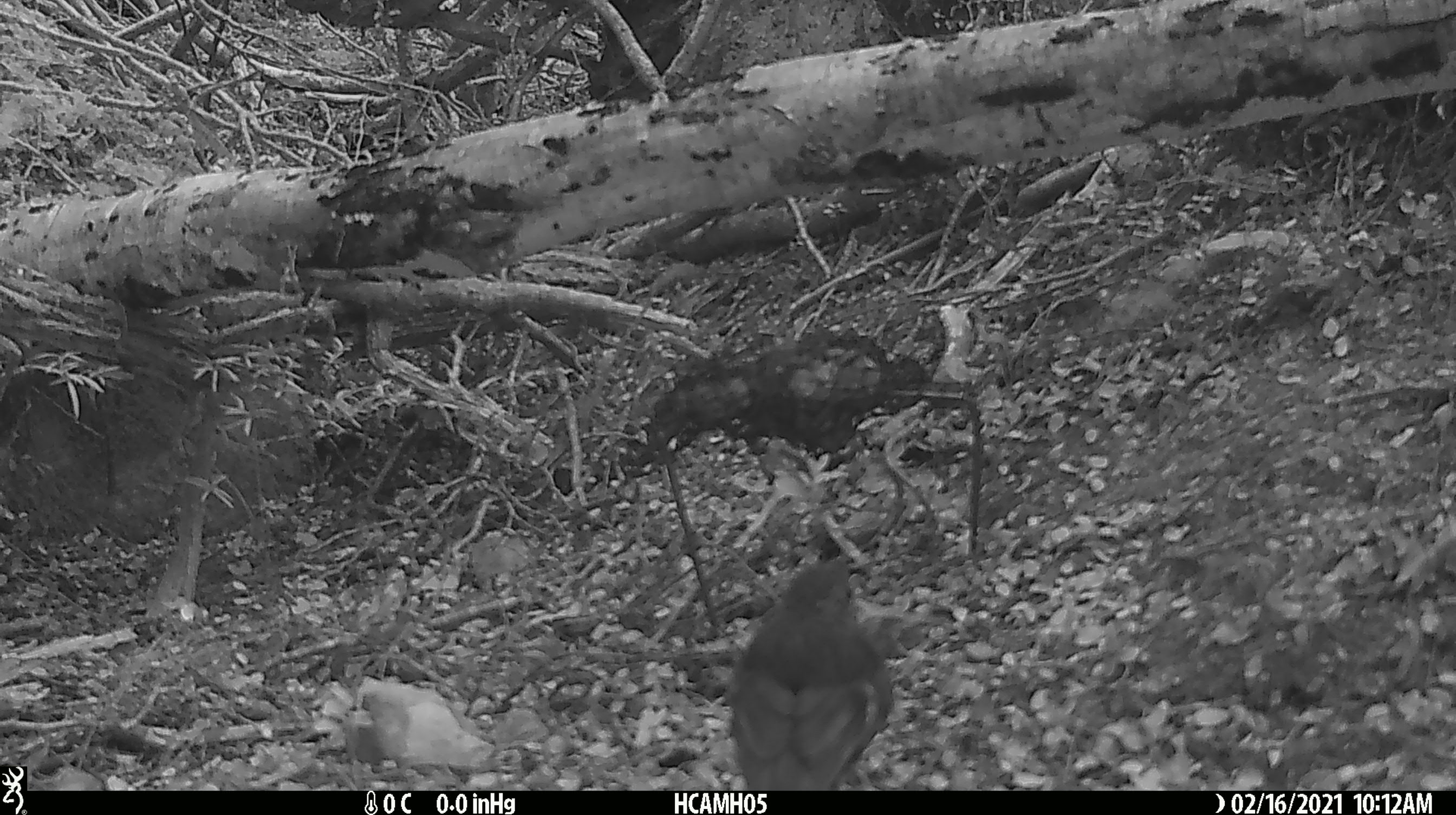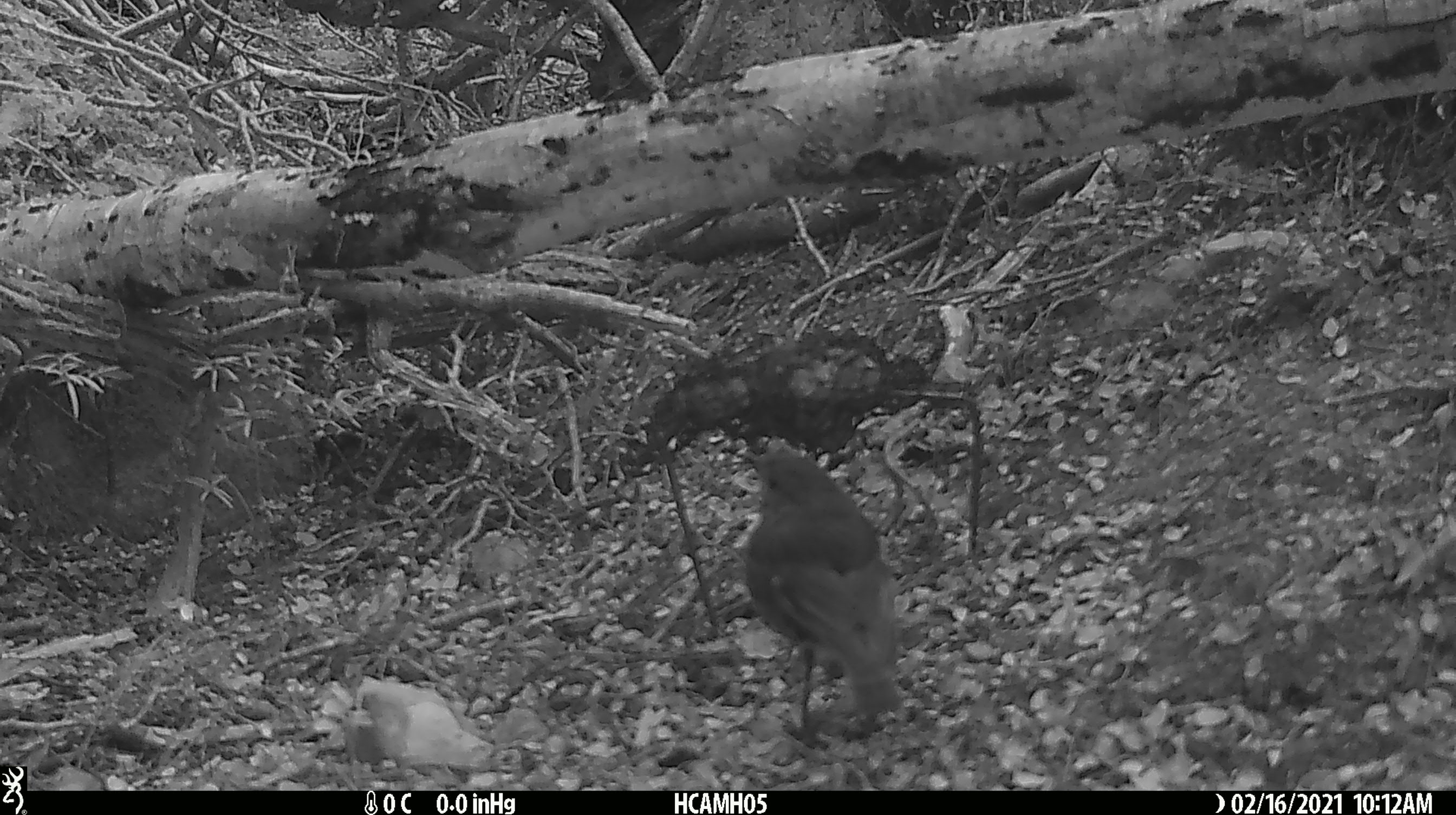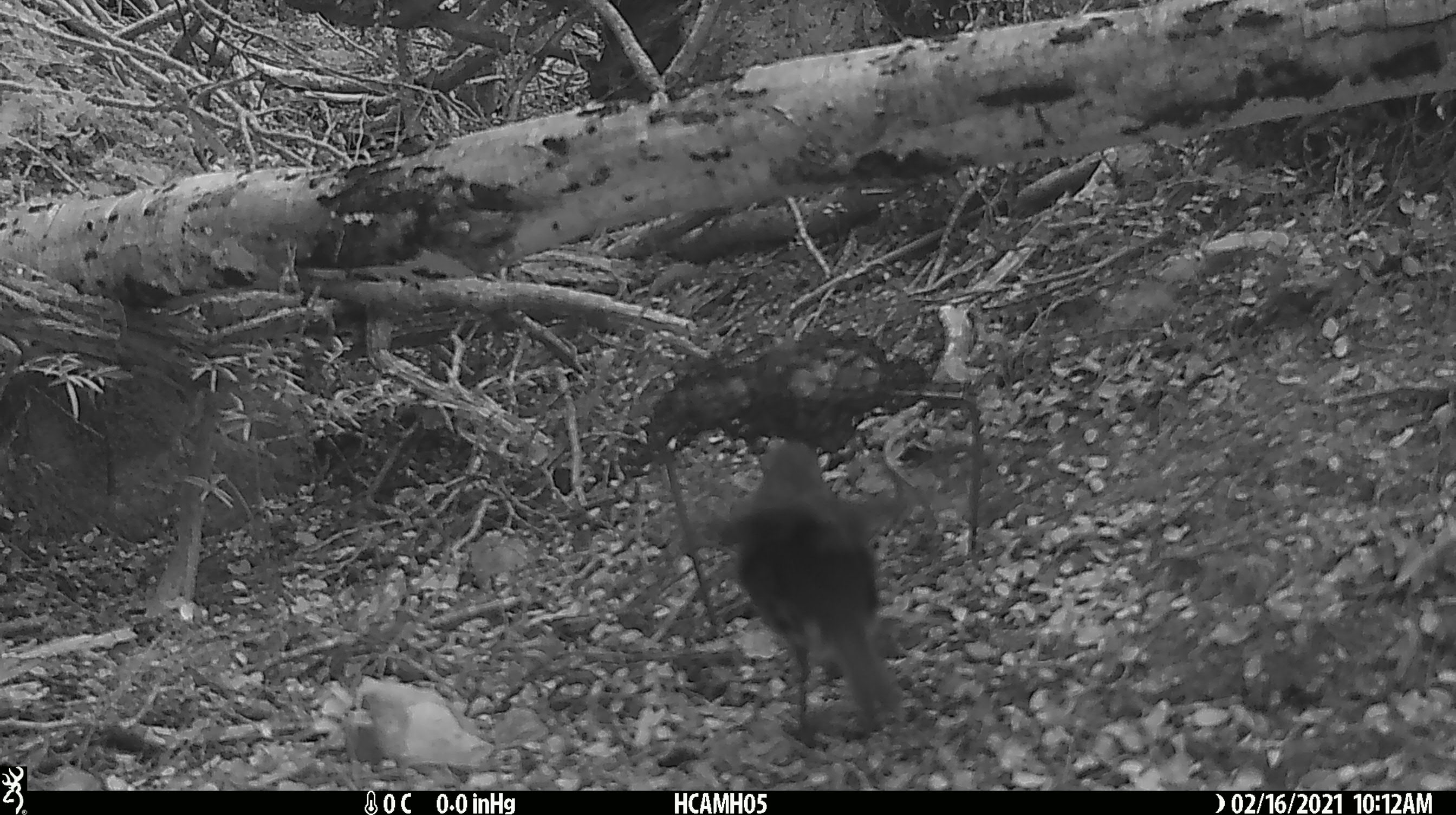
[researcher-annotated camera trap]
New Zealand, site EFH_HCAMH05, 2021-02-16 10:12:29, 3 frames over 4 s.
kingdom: Animalia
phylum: Chordata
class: Aves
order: Passeriformes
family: Petroicidae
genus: Petroica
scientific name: Petroica australis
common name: new zealand robin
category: robin